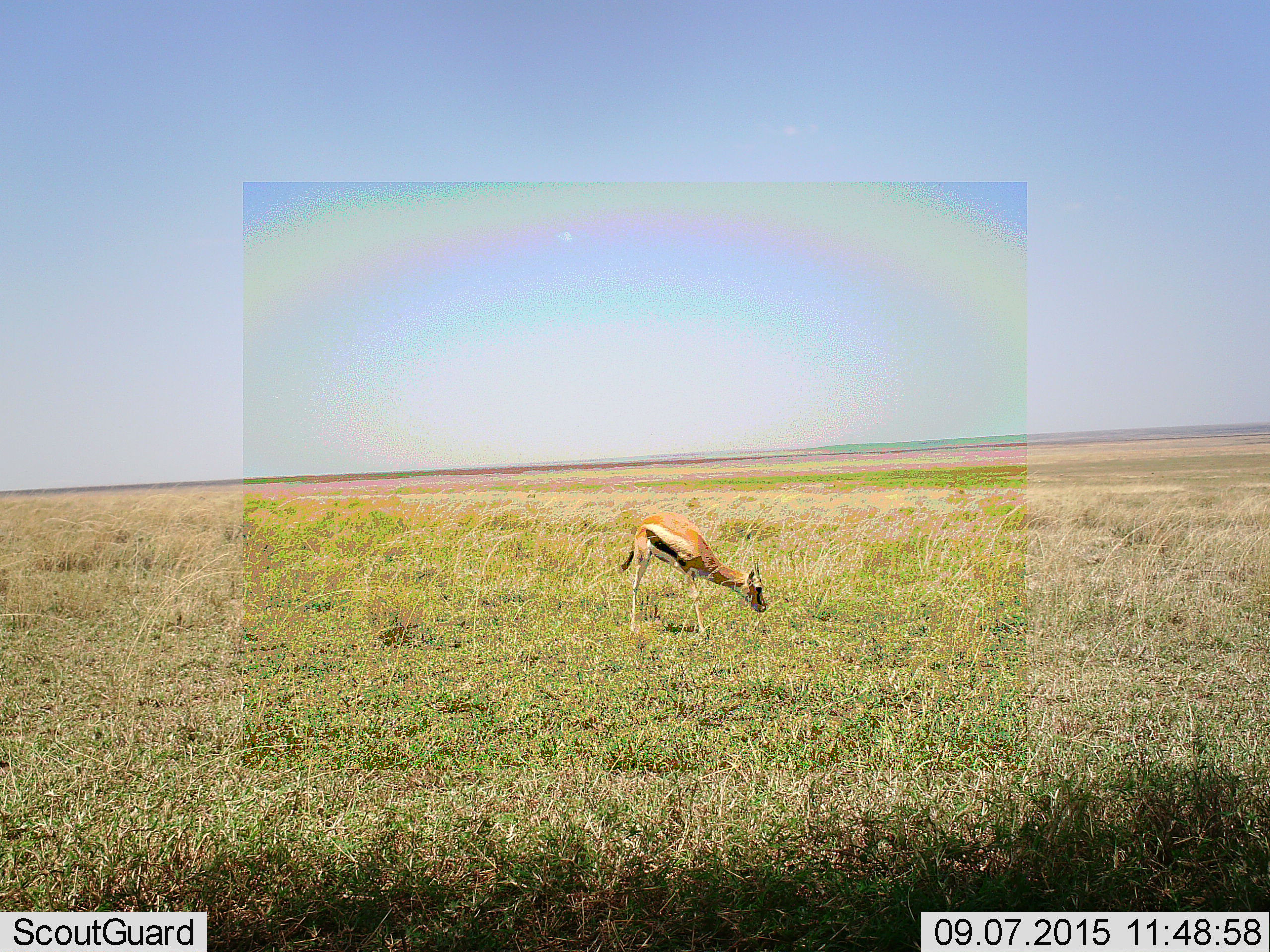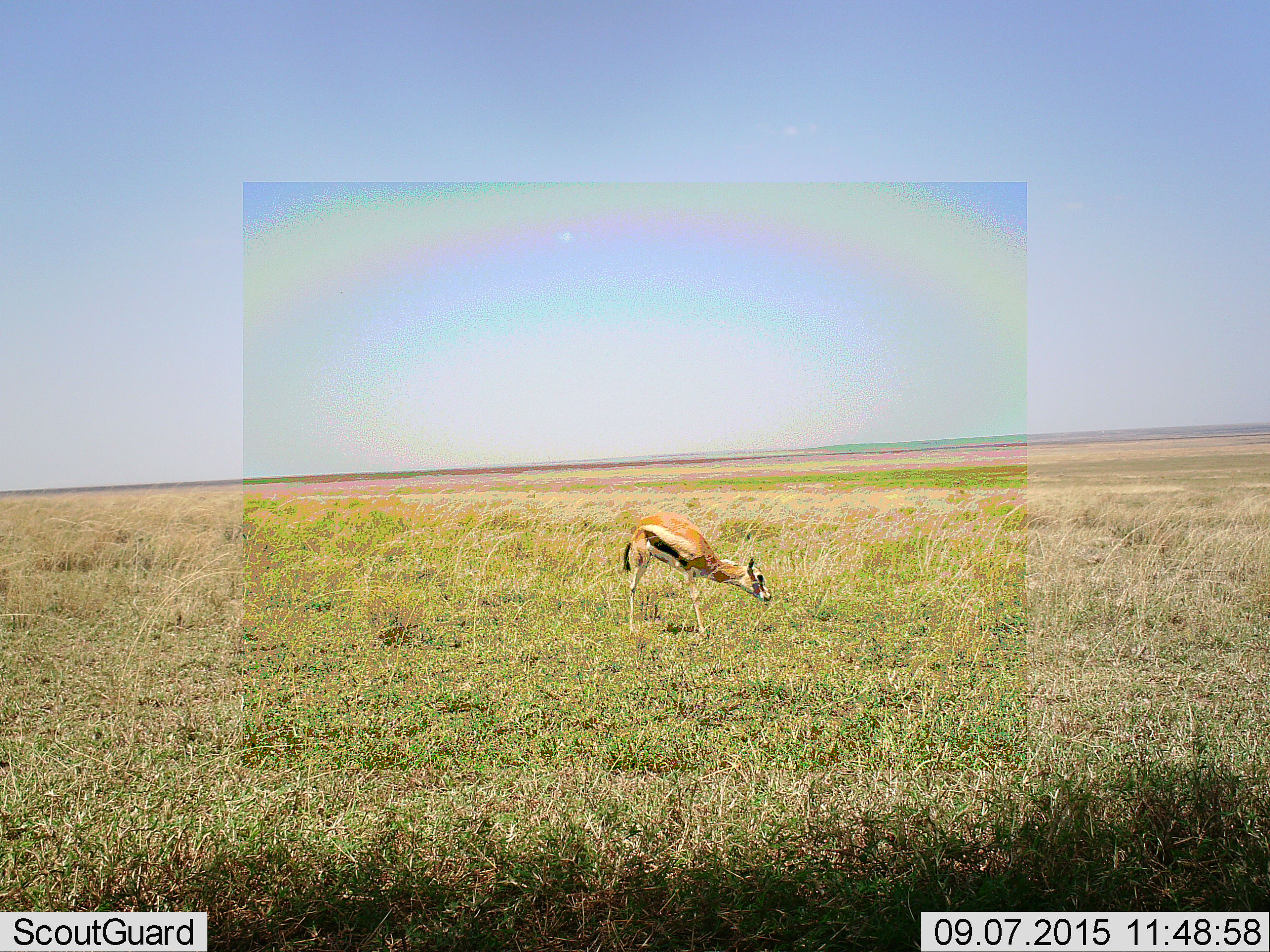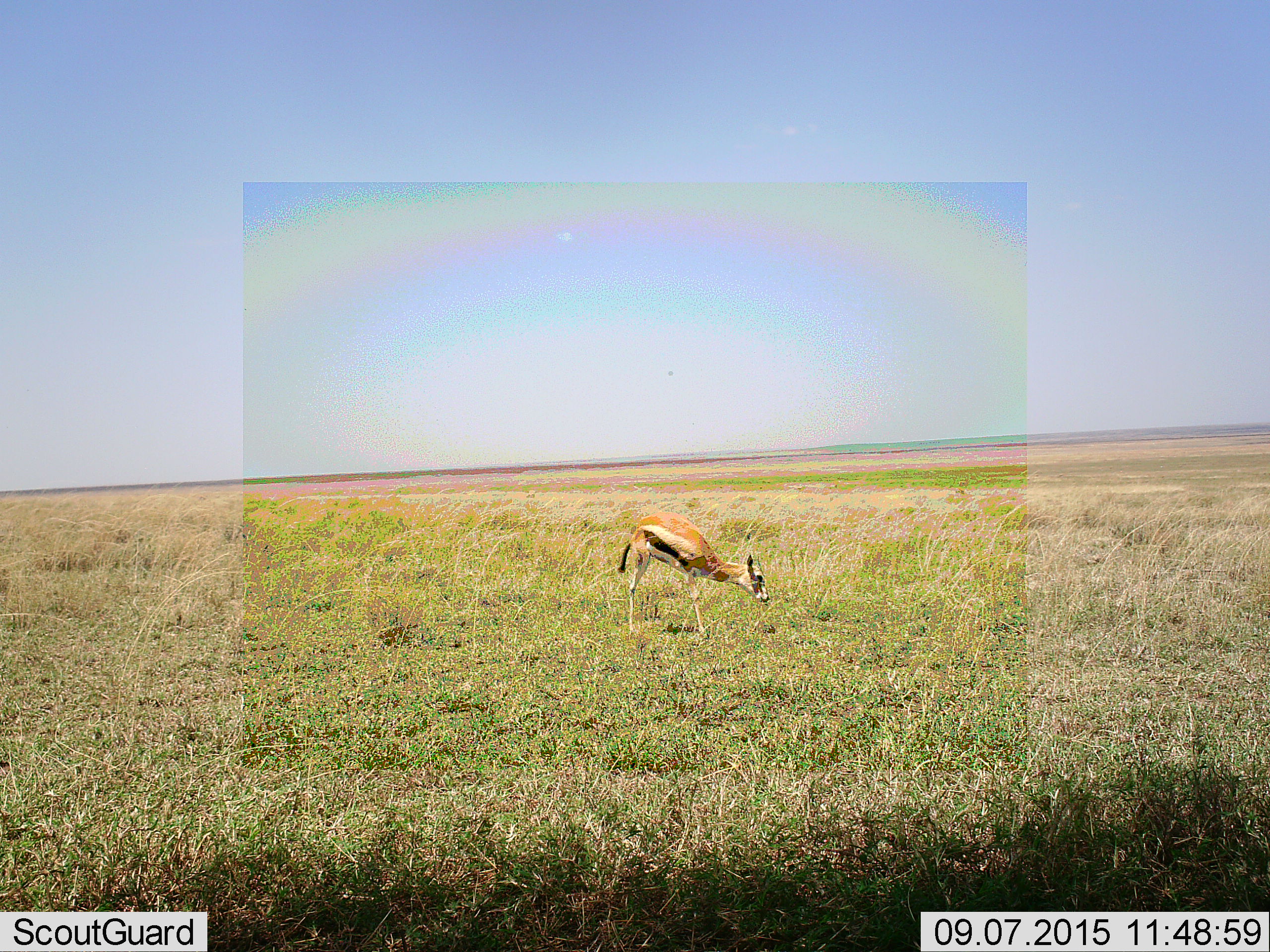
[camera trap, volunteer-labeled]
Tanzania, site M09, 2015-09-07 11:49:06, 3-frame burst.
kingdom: Animalia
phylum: Chordata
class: Mammalia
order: Artiodactyla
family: Bovidae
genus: Eudorcas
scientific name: Eudorcas thomsonii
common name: thomson's gazelle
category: gazellethomsons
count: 1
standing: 29%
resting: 0%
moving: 0%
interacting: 0%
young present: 0%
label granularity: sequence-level